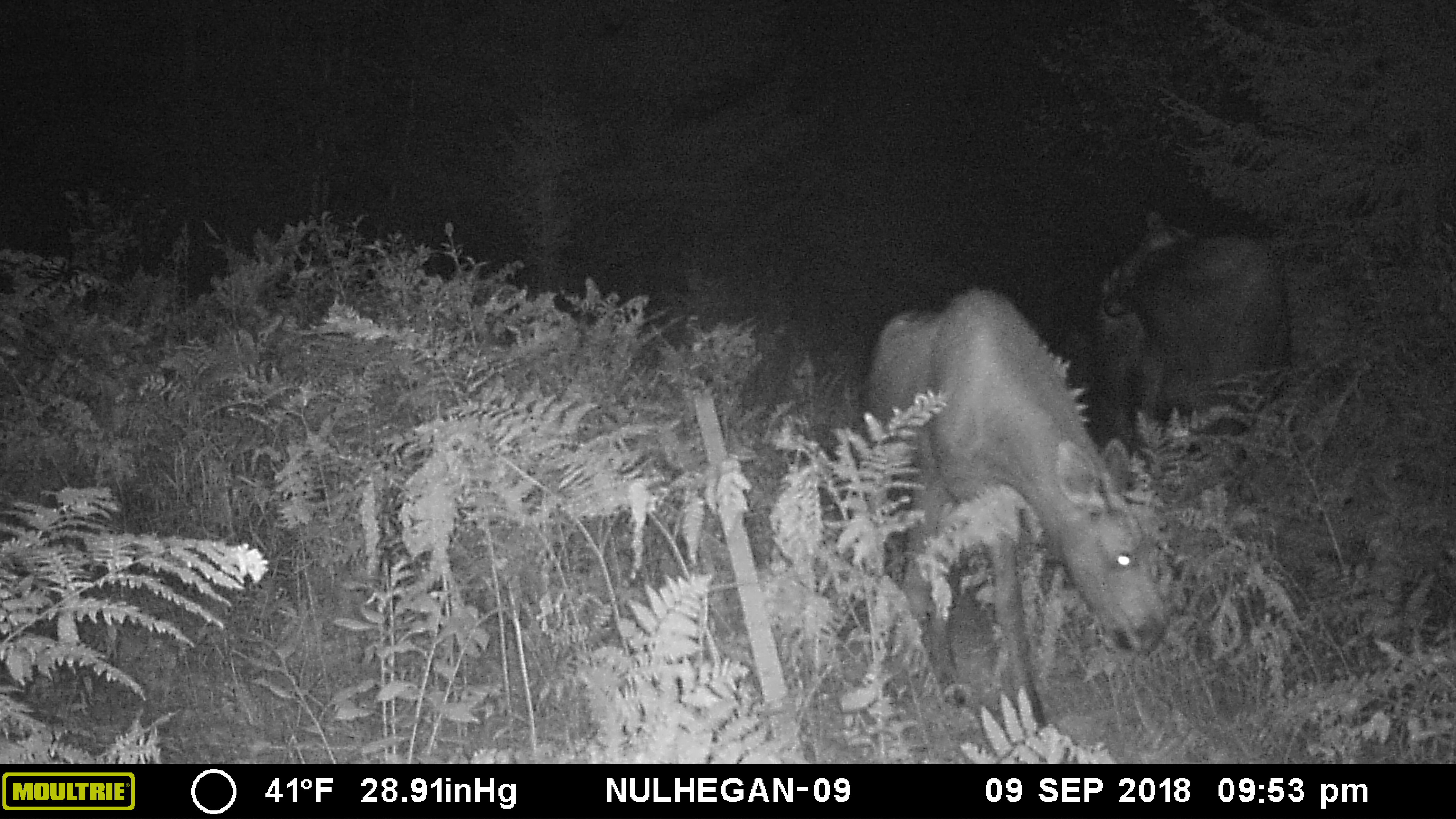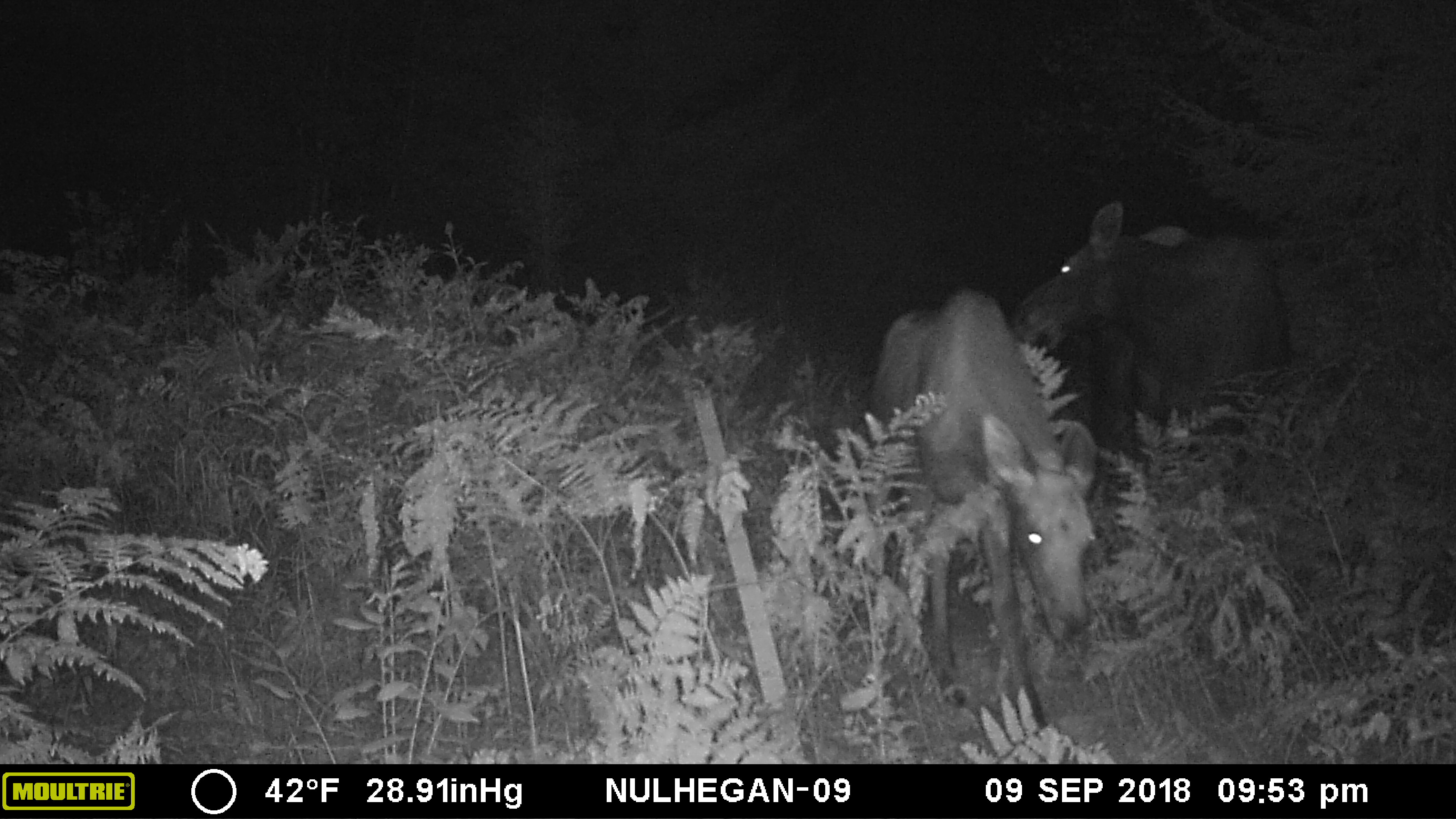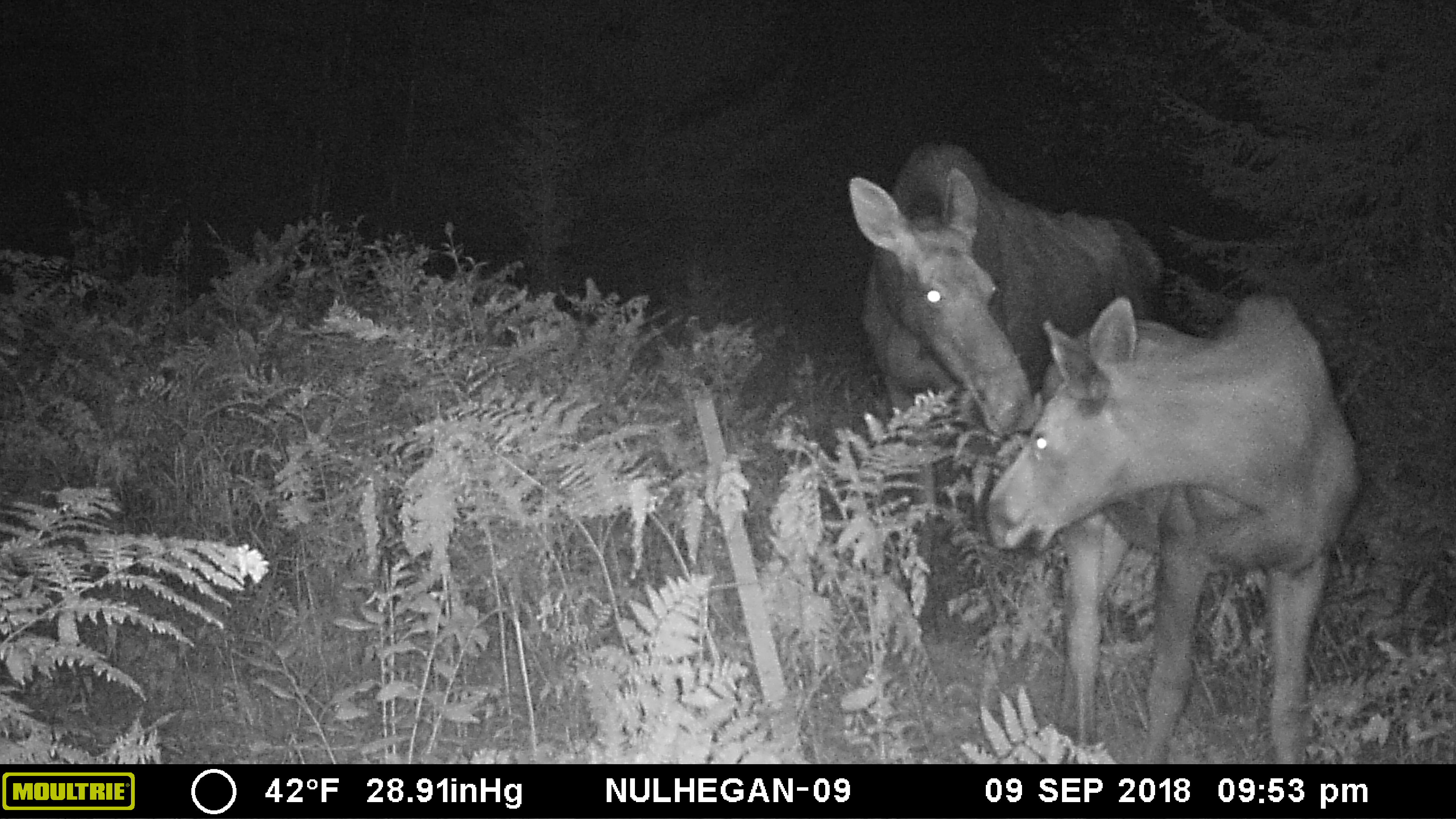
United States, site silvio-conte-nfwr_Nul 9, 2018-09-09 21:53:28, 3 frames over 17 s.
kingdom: Animalia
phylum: Chordata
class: Mammalia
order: Artiodactyla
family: Cervidae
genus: Alces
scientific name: Alces alces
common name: moose